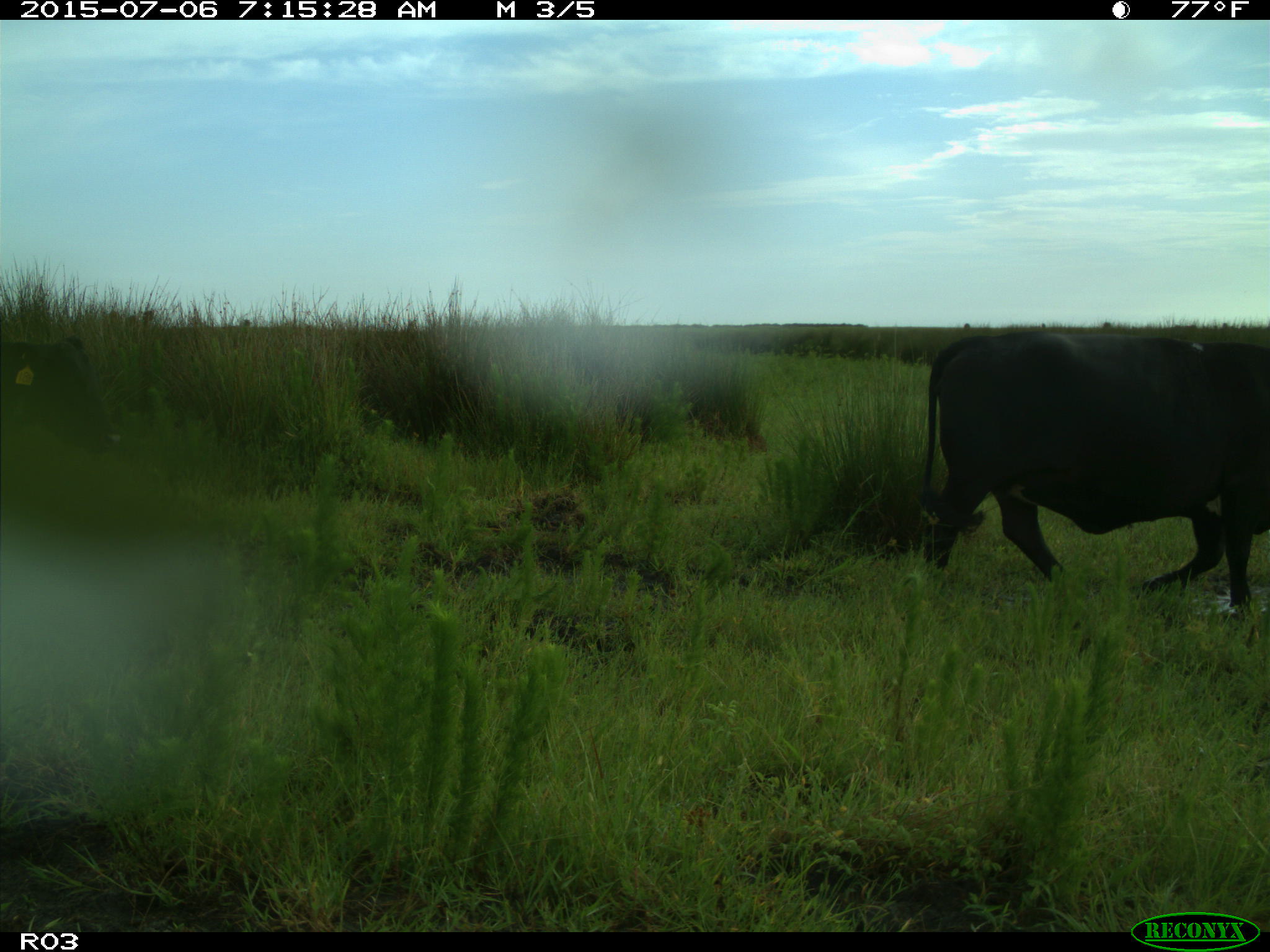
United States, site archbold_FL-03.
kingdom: Animalia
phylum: Chordata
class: Mammalia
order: Artiodactyla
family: Bovidae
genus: Bos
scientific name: Bos taurus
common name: domestic cow